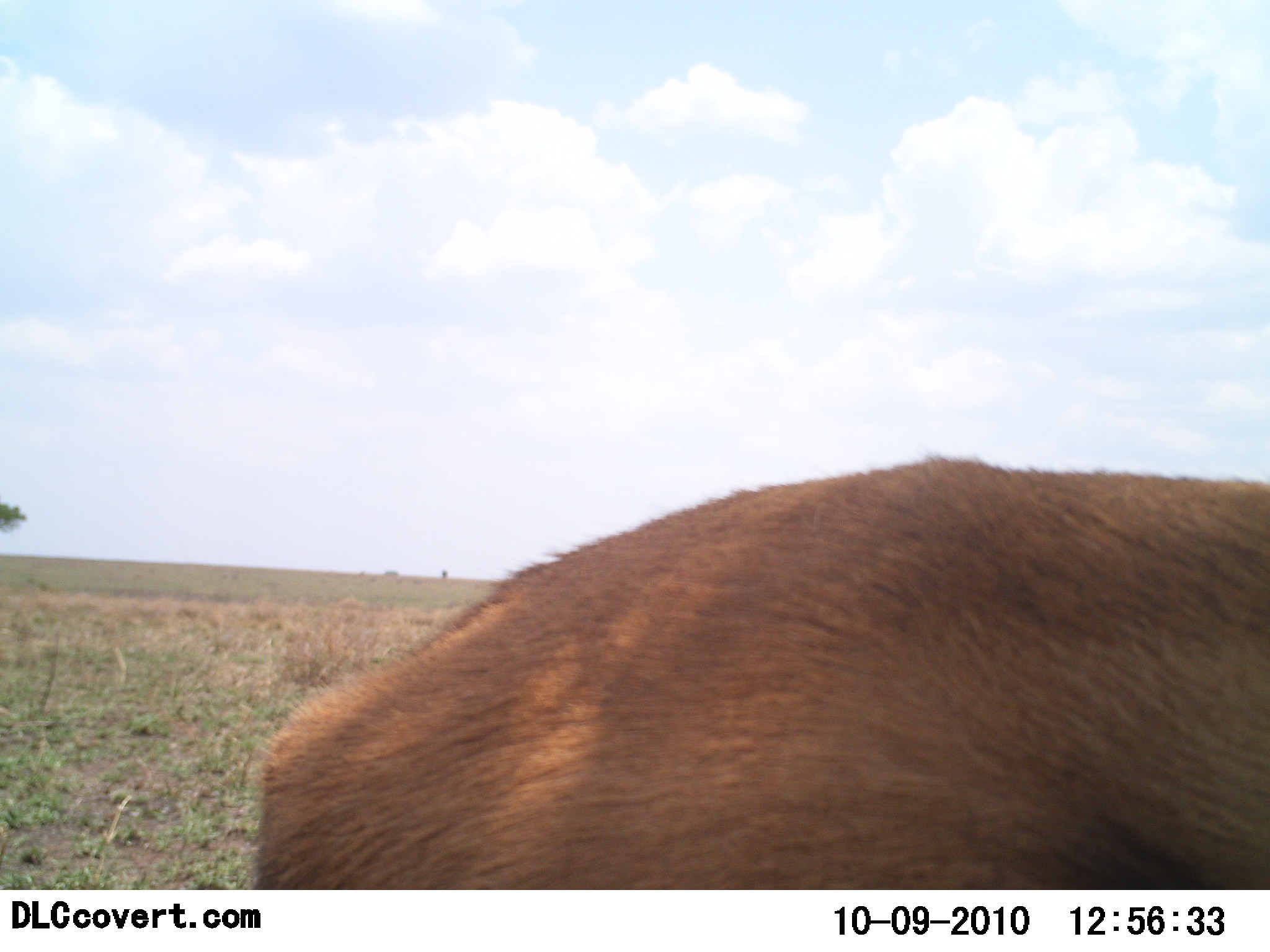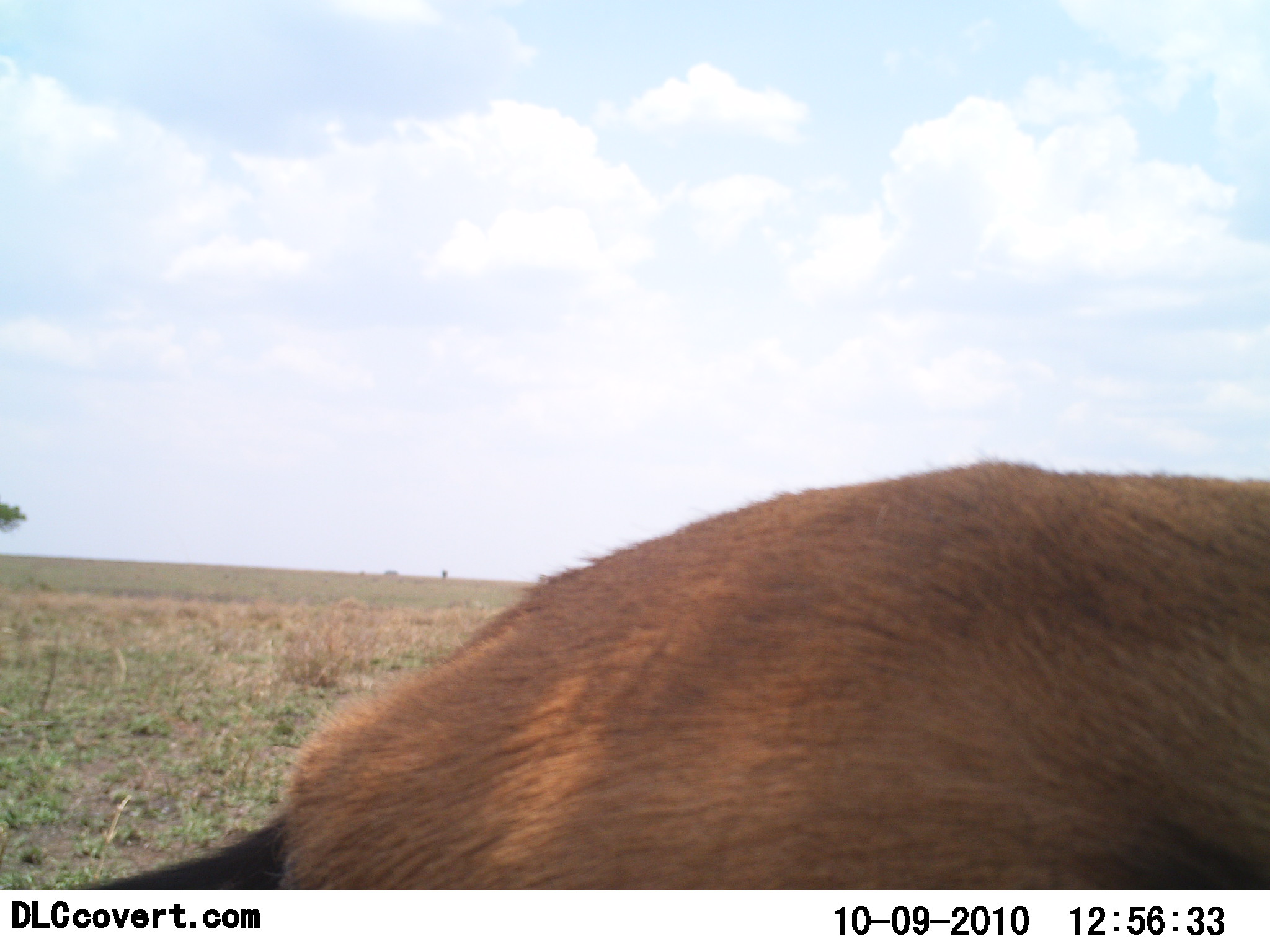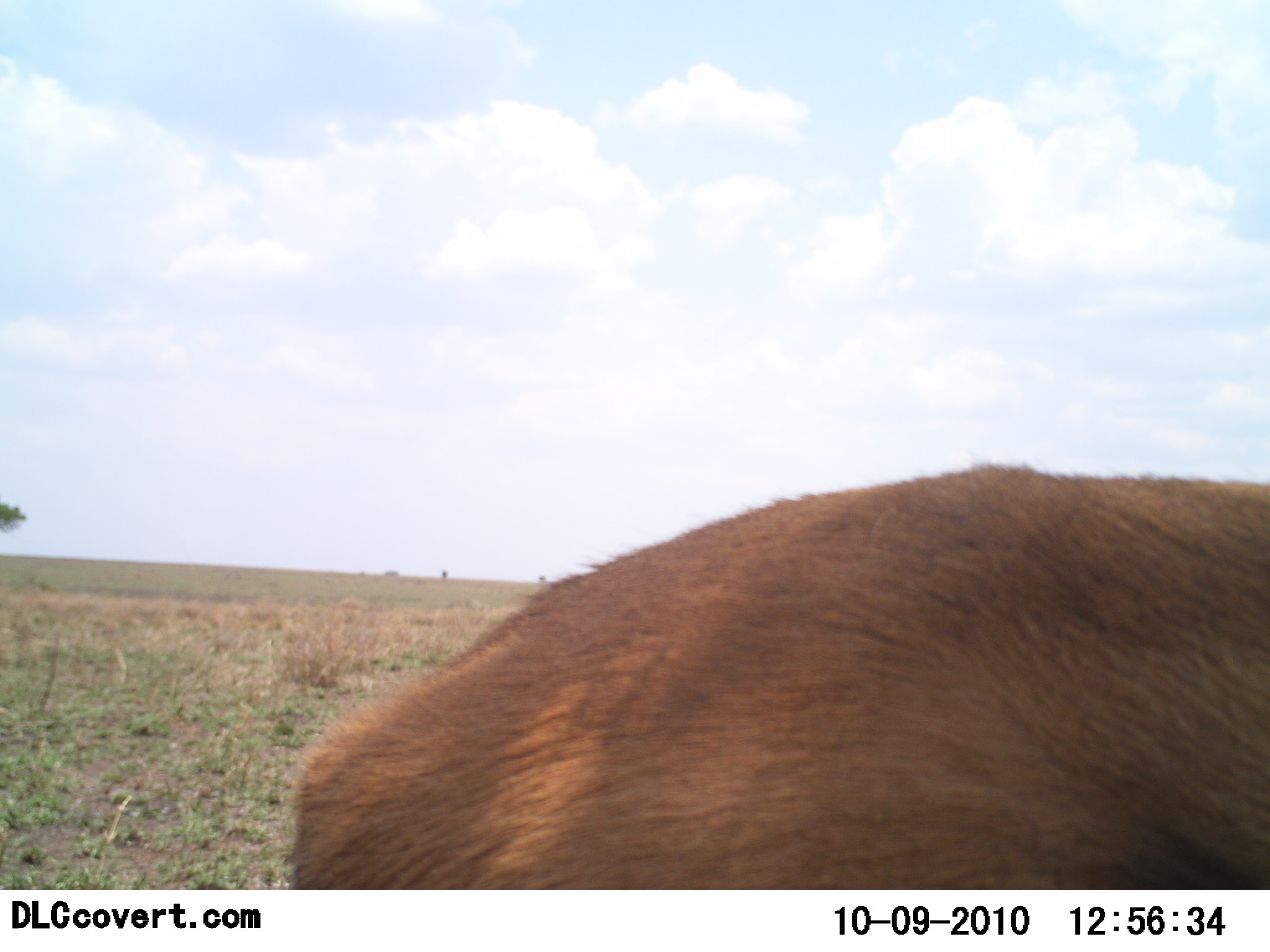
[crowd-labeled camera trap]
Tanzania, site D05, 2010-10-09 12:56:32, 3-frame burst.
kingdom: Animalia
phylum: Chordata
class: Mammalia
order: Artiodactyla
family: Bovidae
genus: Eudorcas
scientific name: Eudorcas thomsonii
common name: thomson's gazelle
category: gazellethomsons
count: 1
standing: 92%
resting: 0%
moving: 0%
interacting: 0%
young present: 0%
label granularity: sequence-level